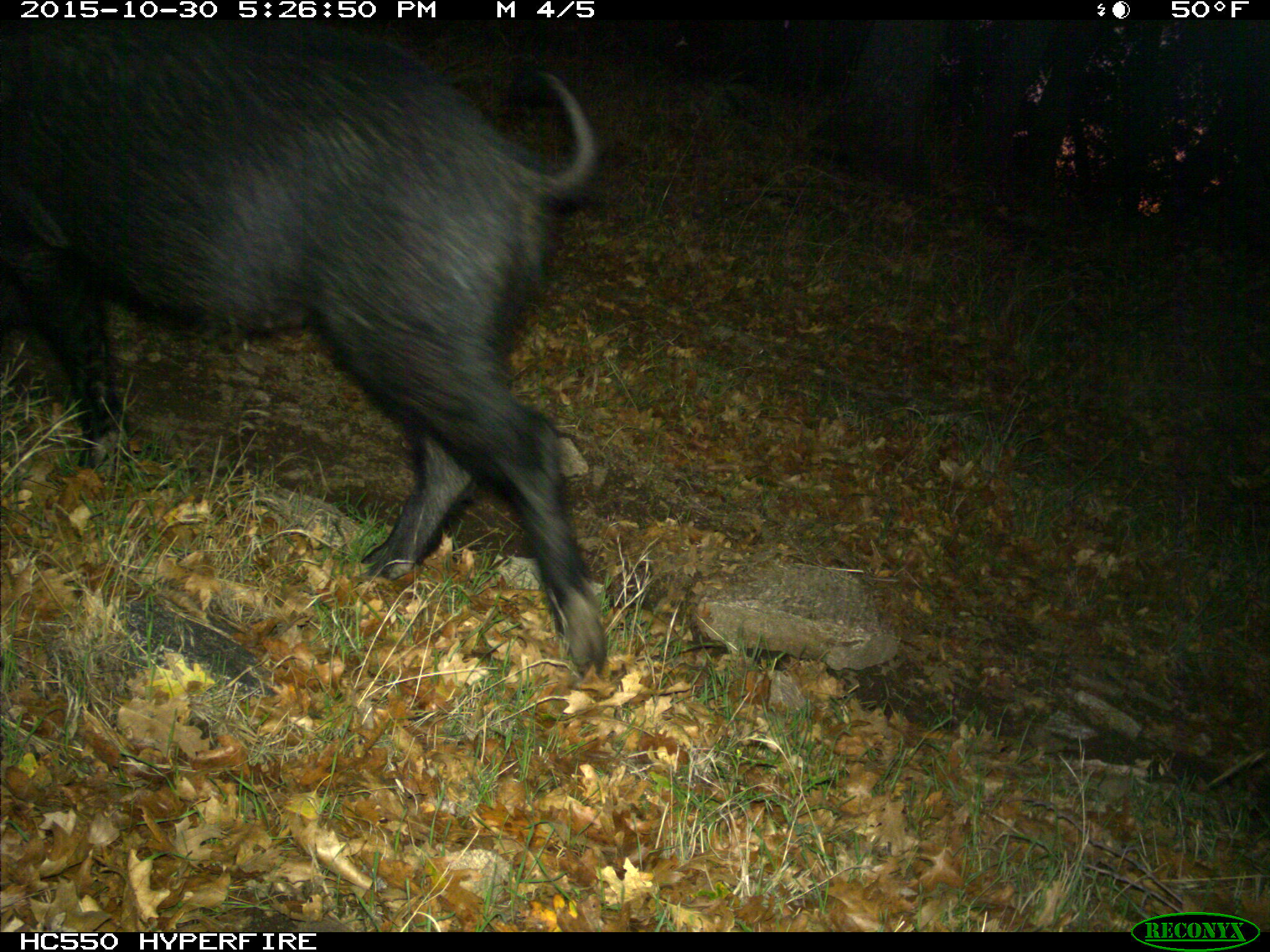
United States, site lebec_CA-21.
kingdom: Animalia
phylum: Chordata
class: Mammalia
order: Artiodactyla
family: Suidae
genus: Sus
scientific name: Sus scrofa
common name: wild boar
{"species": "Sus scrofa (wild boar)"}